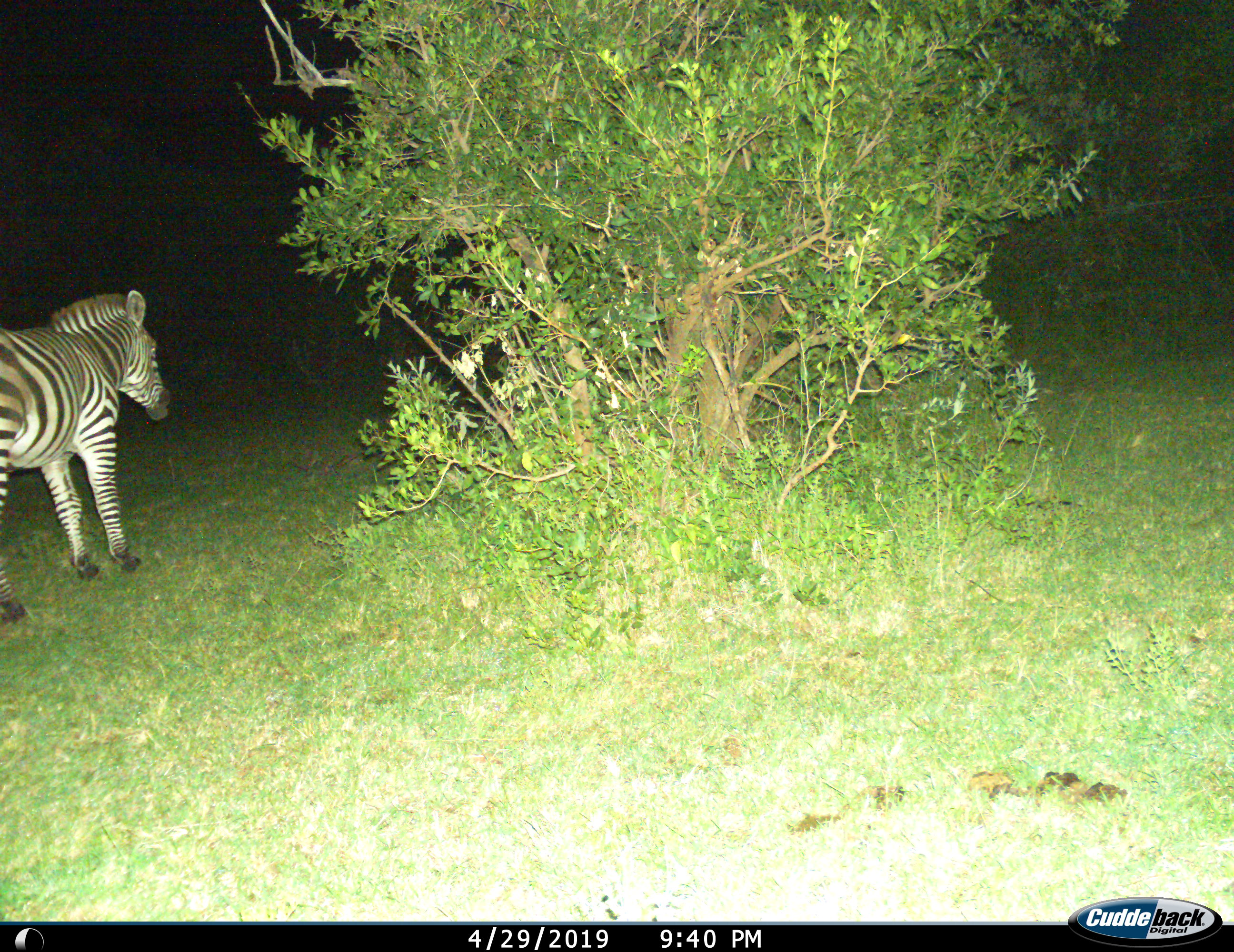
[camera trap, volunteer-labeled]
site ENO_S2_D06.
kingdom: Animalia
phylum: Chordata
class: Mammalia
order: Perissodactyla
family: Equidae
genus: Equus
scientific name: Equus quagga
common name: plains zebra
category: zebraplains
Zebraplains (plains zebra) (Equus quagga), count 1. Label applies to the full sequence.